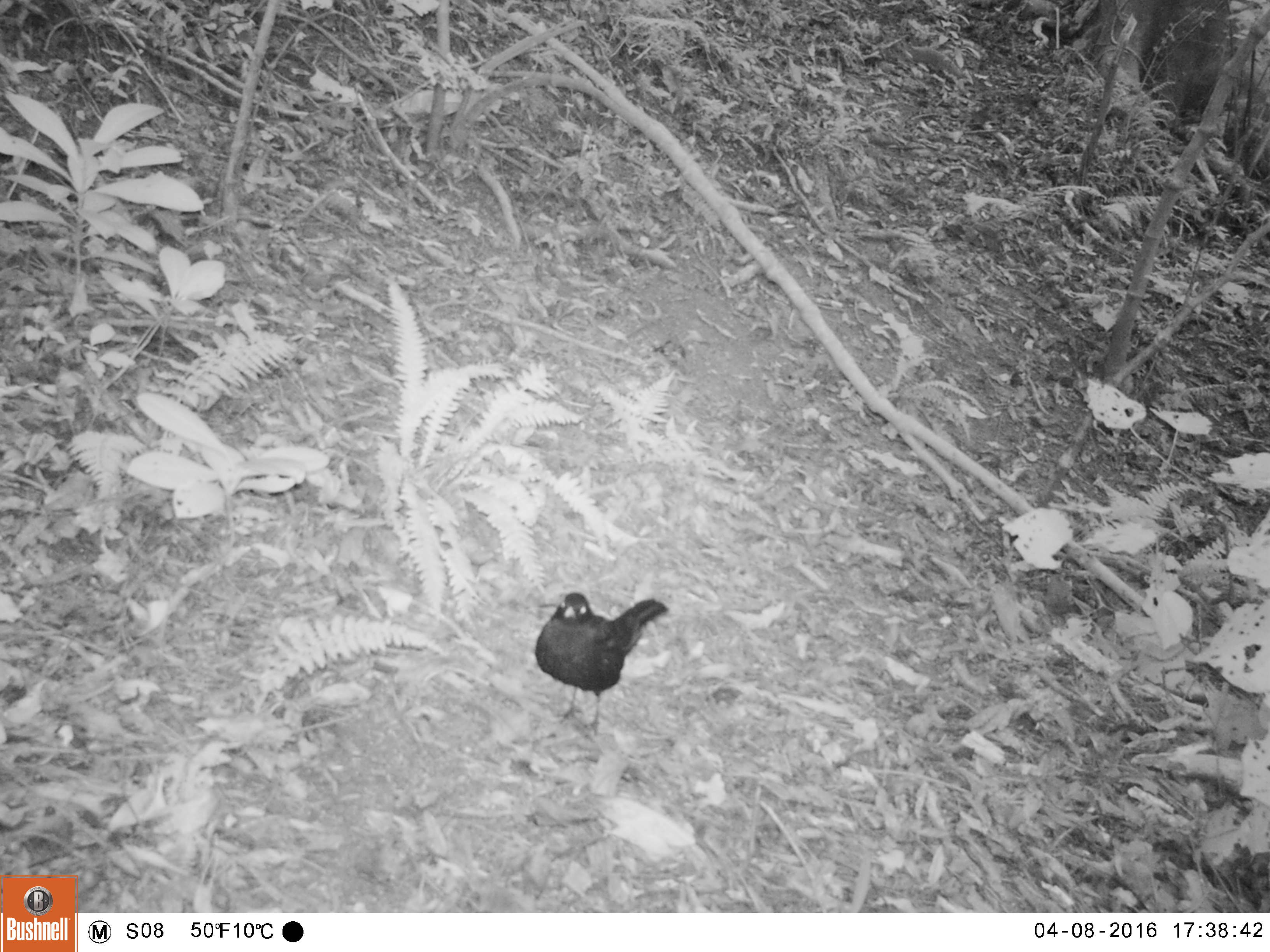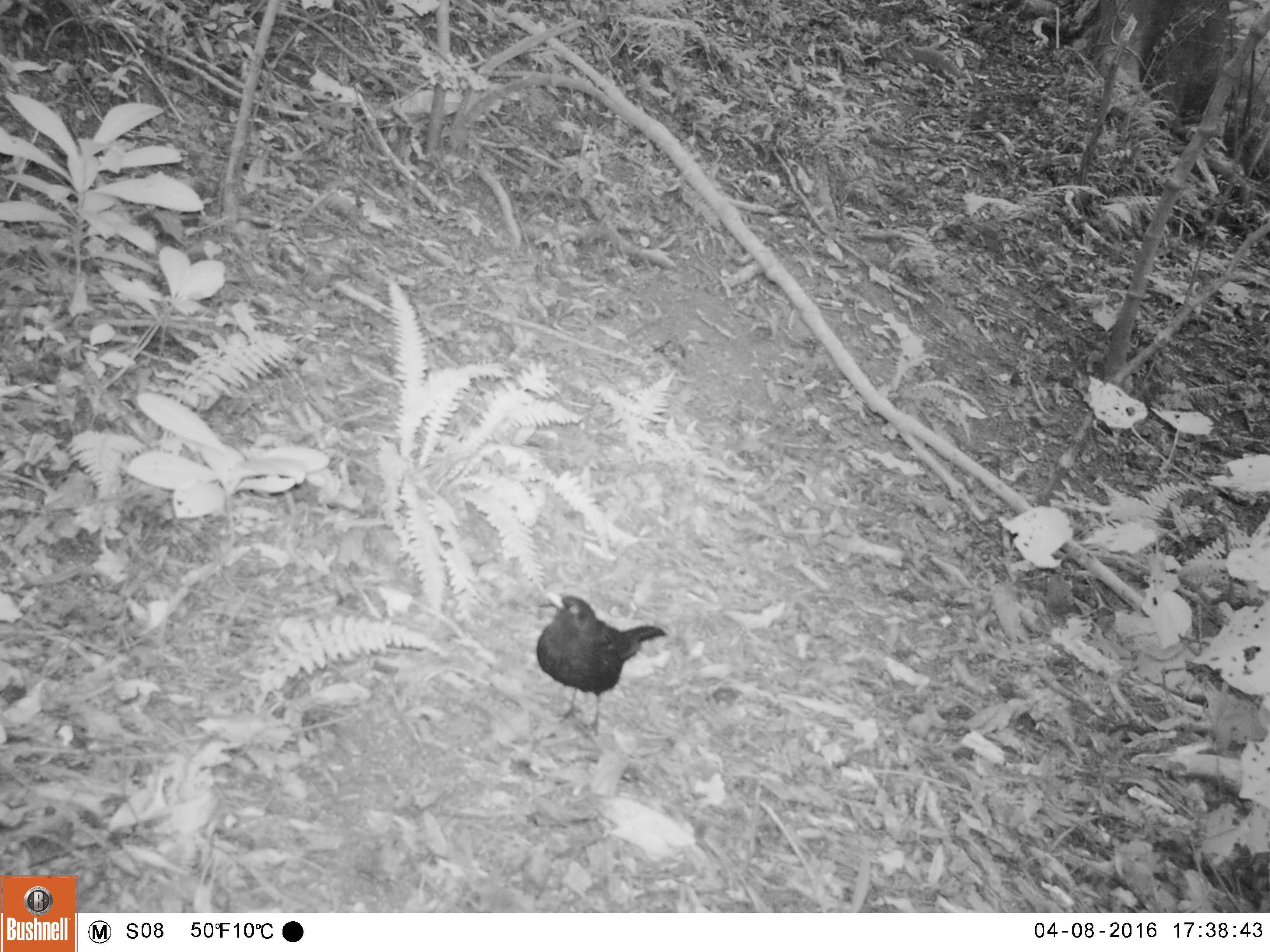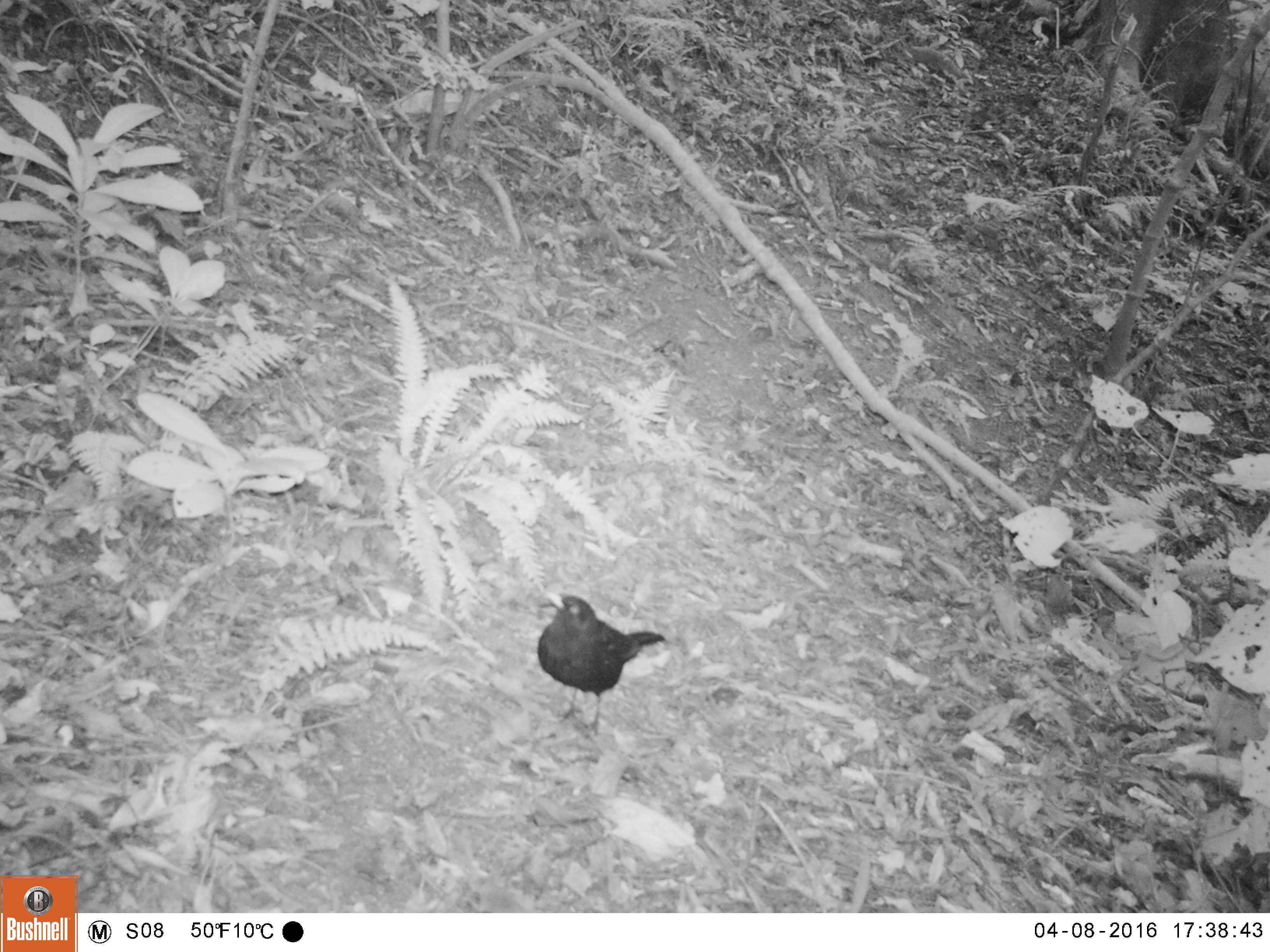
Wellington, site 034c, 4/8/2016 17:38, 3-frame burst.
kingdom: Animalia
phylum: Chordata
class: Aves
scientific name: Aves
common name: bird